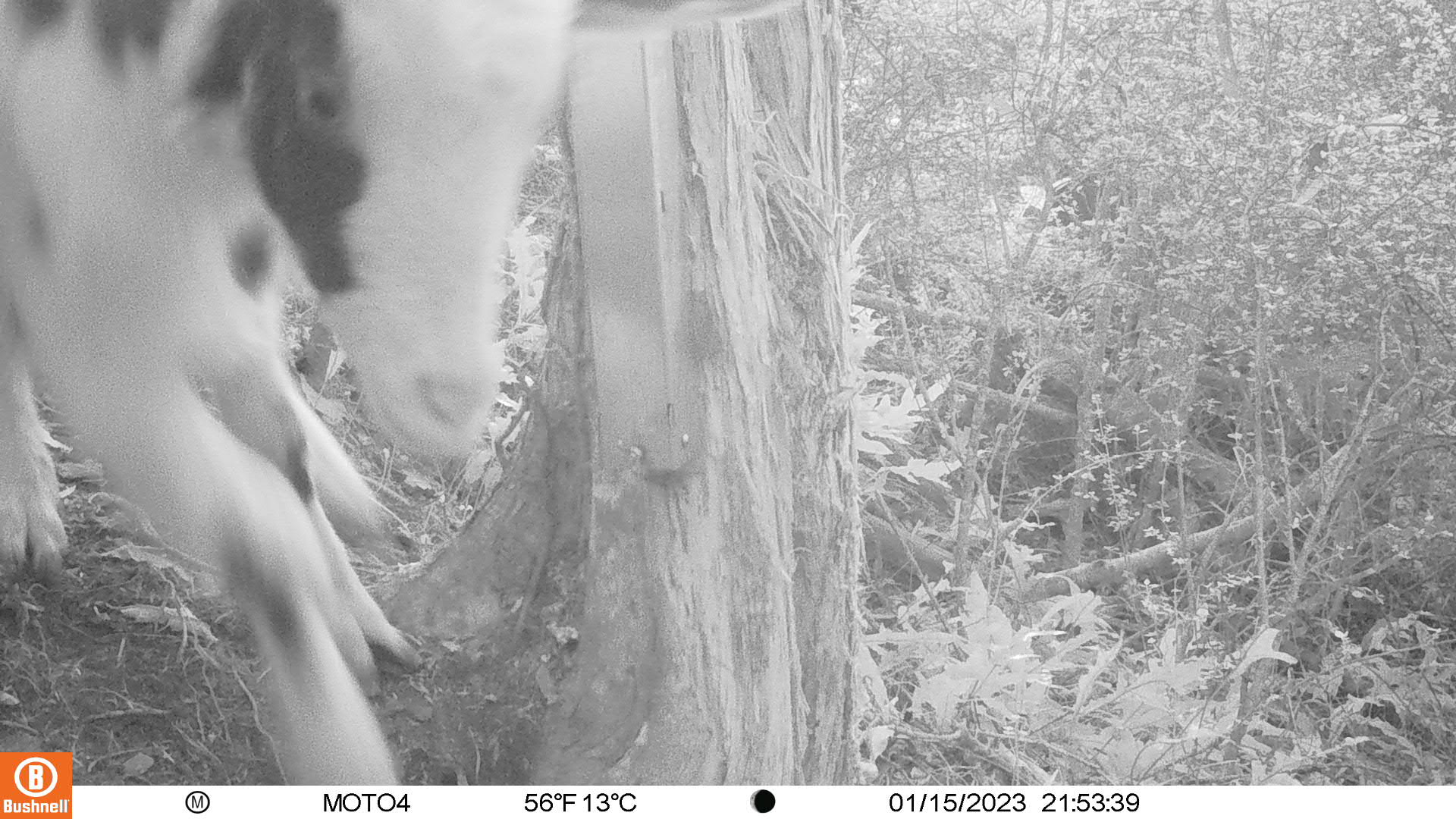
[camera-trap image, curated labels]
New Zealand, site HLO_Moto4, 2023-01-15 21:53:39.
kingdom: Animalia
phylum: Chordata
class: Mammalia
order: Artiodactyla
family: Bovidae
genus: Capra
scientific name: Capra hircus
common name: goat